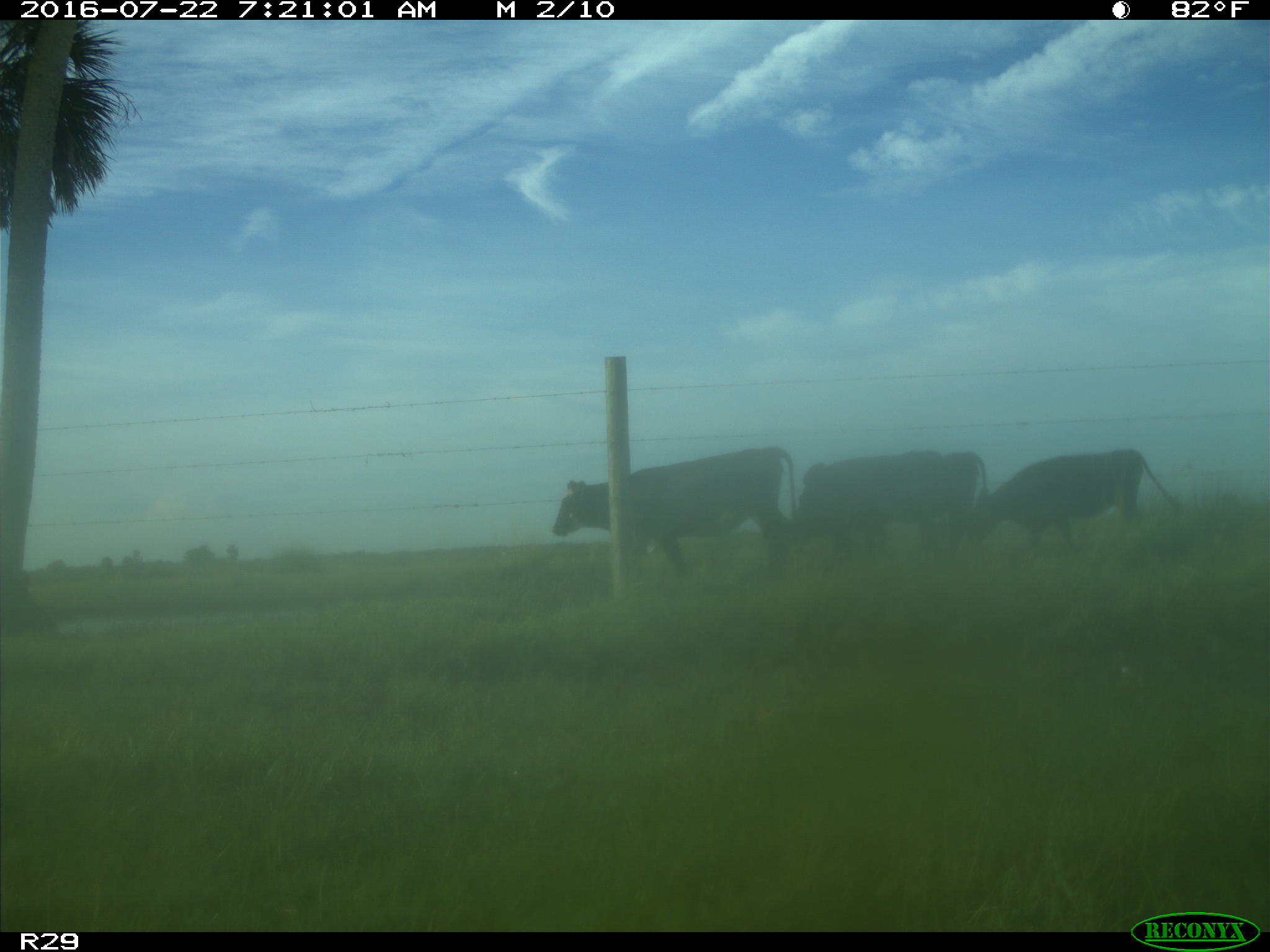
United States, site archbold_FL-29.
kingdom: Animalia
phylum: Chordata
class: Mammalia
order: Artiodactyla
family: Bovidae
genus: Bos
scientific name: Bos taurus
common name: domestic cow